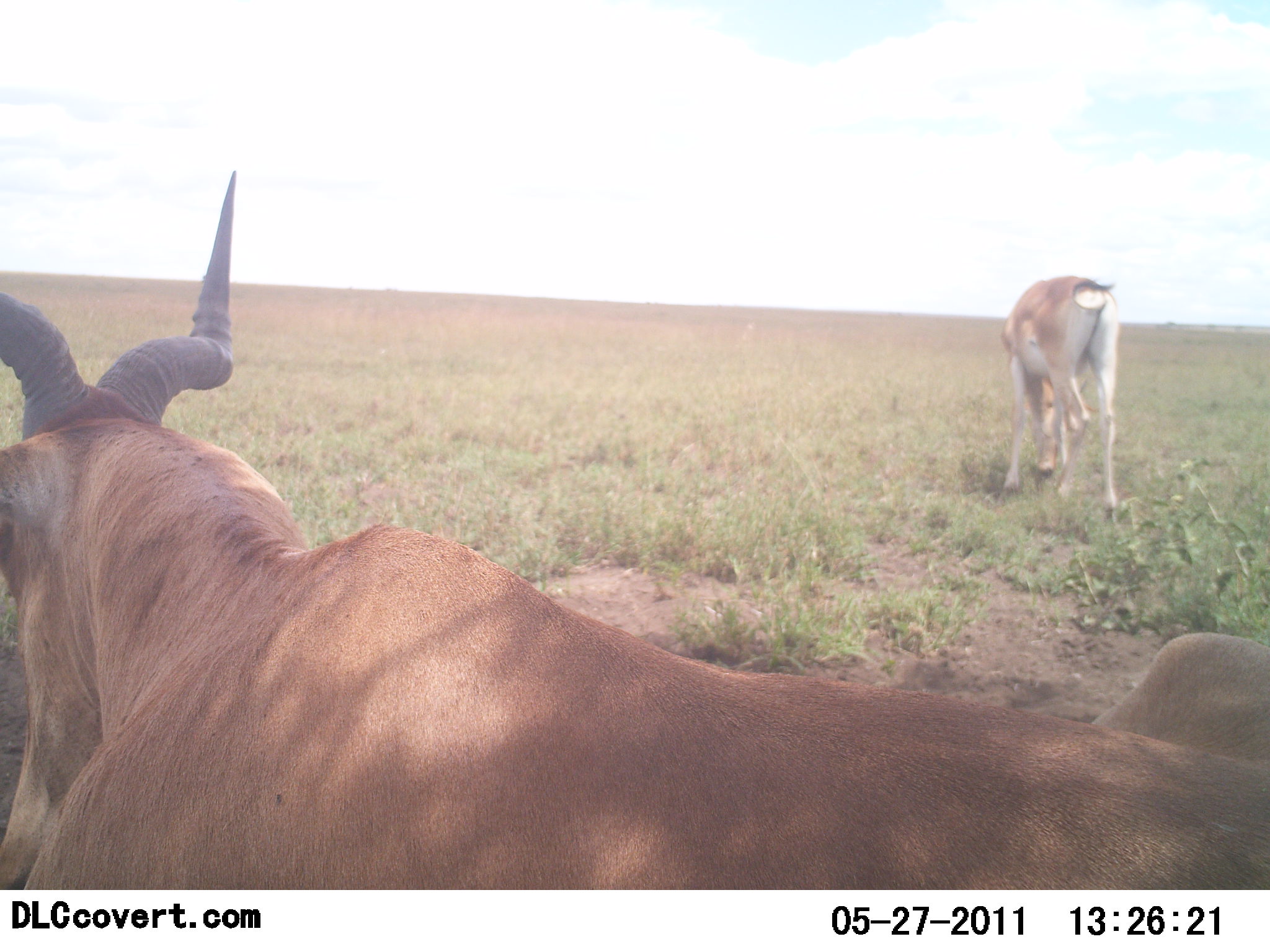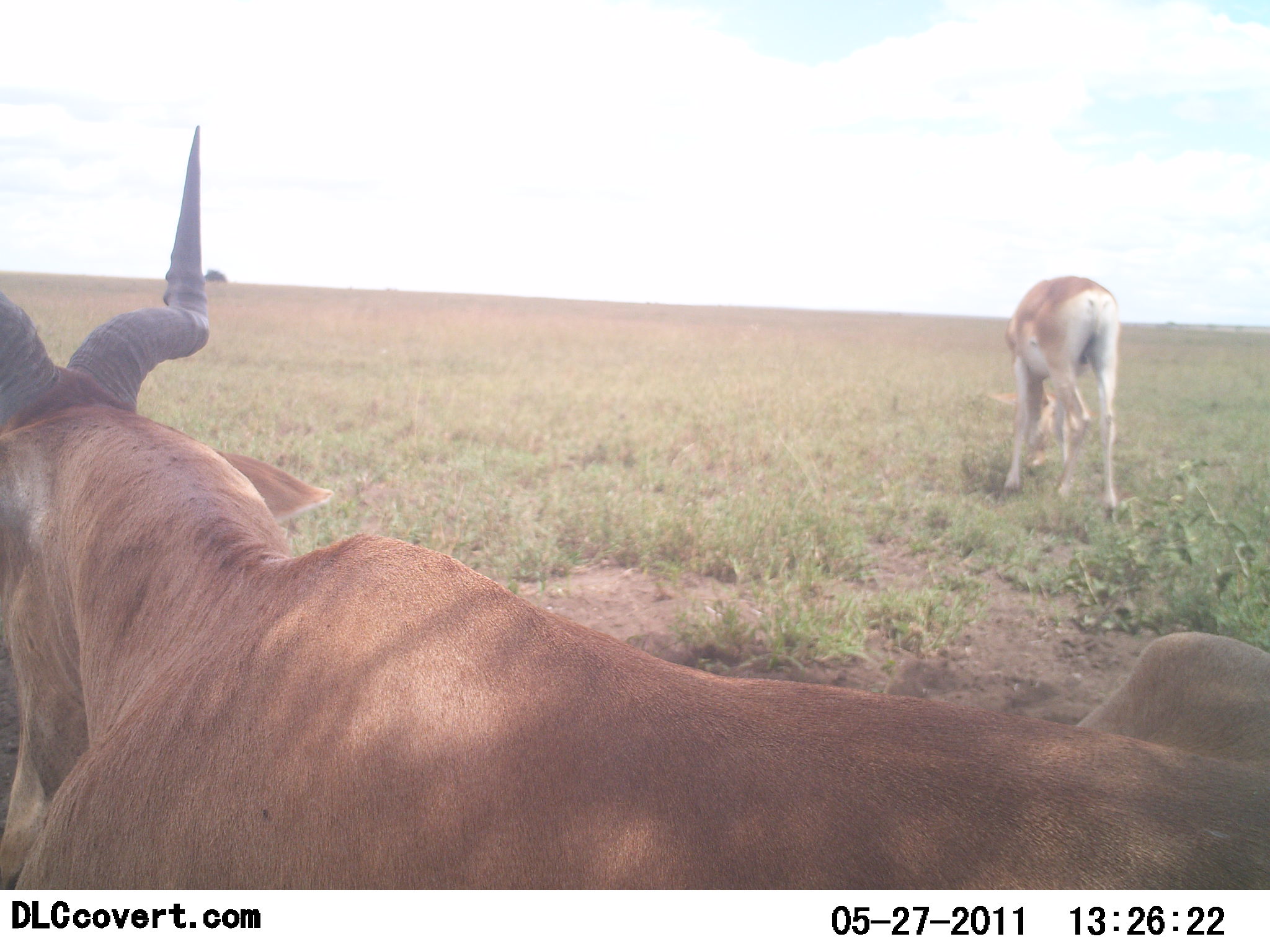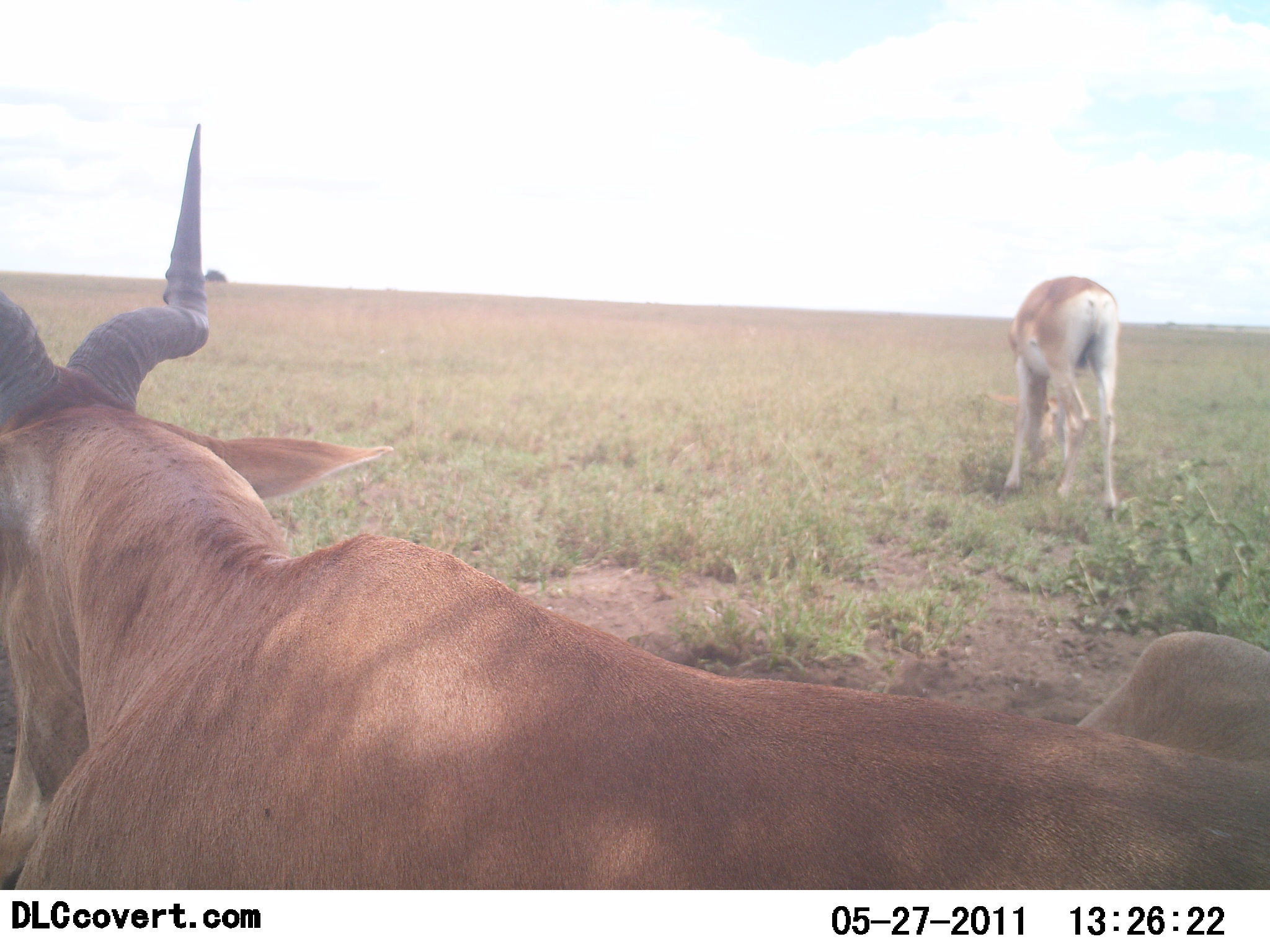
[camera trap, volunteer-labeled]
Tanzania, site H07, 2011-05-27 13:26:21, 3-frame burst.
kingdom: Animalia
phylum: Chordata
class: Mammalia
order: Artiodactyla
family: Bovidae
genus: Alcelaphus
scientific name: Alcelaphus buselaphus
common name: hartebeest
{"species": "hartebeest (Alcelaphus buselaphus)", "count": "2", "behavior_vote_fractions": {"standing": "33%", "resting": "73%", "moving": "7%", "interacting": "0%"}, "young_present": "0%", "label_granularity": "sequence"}